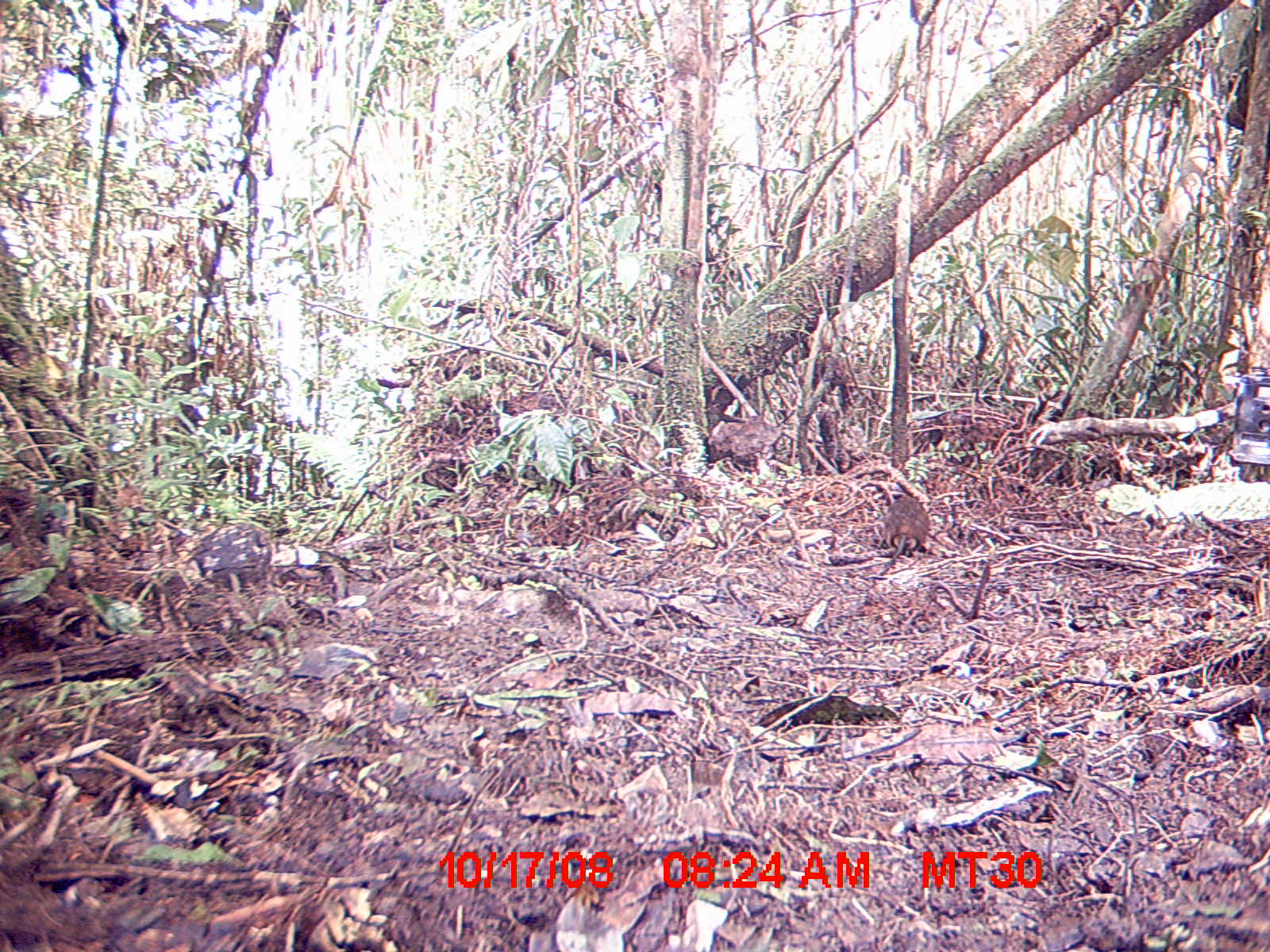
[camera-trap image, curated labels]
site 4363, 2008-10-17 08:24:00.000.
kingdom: Animalia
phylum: Chordata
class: Mammalia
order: Rodentia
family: Nesomyidae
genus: Nesomys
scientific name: Nesomys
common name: nesomys rodents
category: nesomys sp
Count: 1.